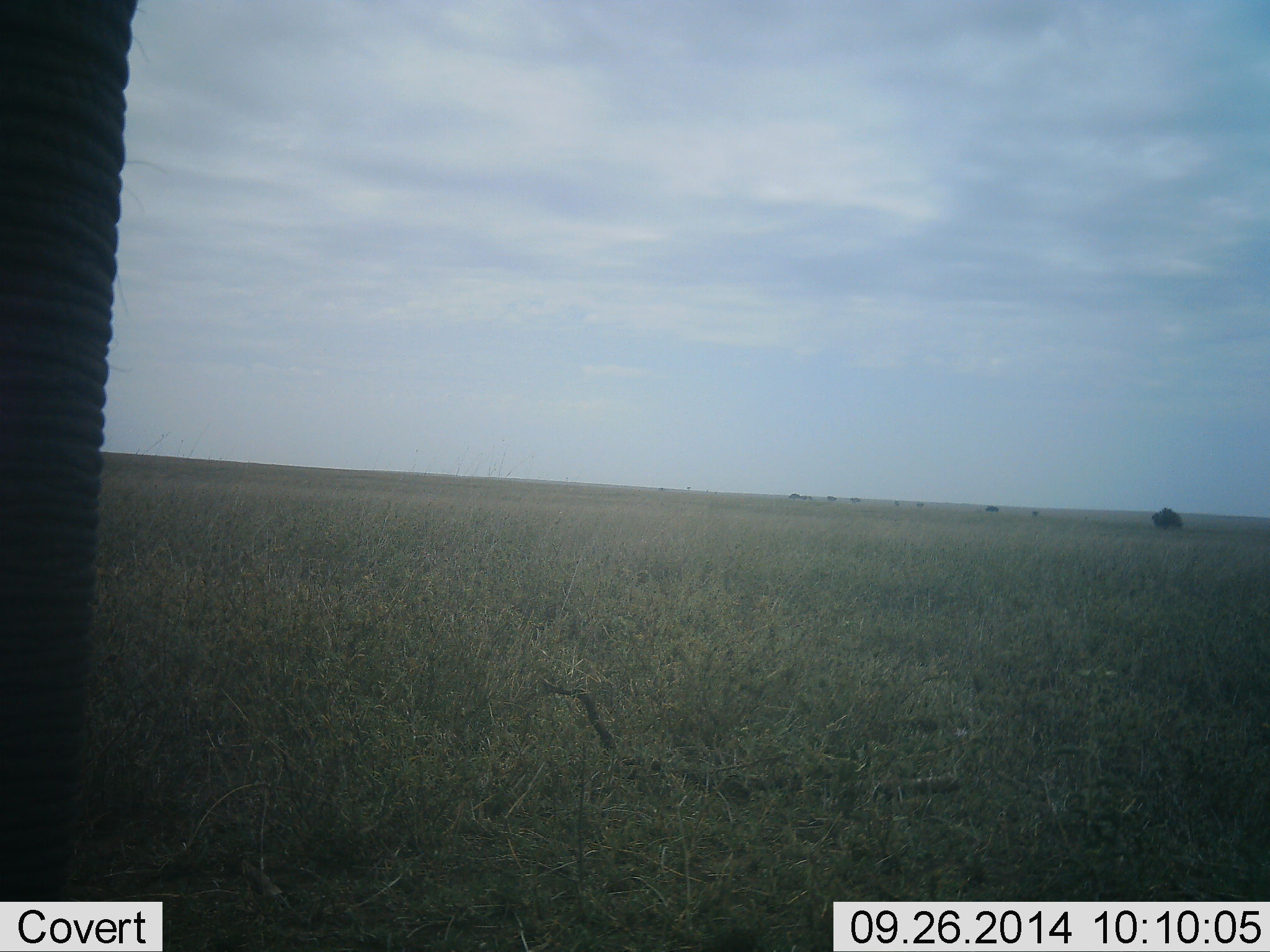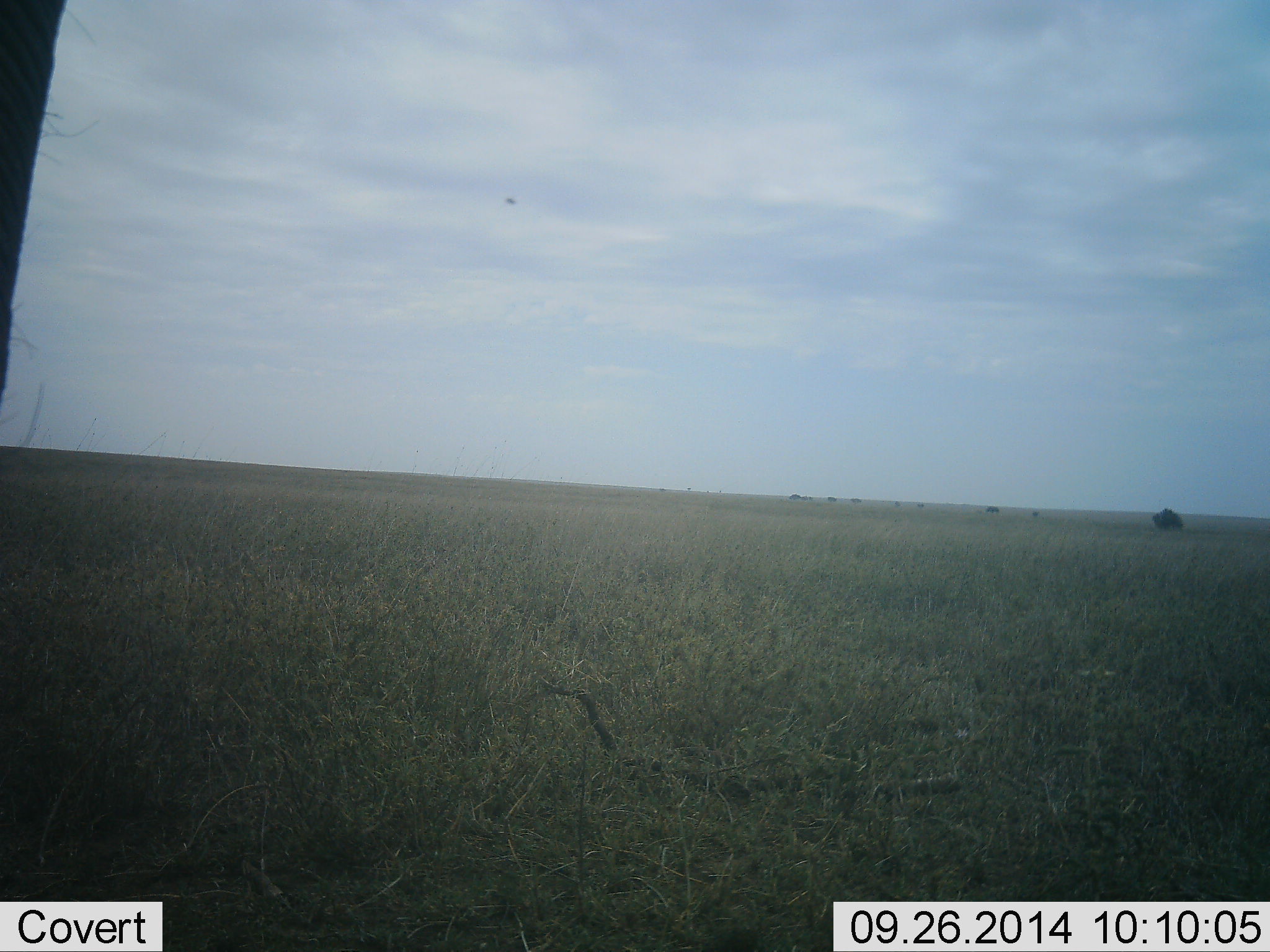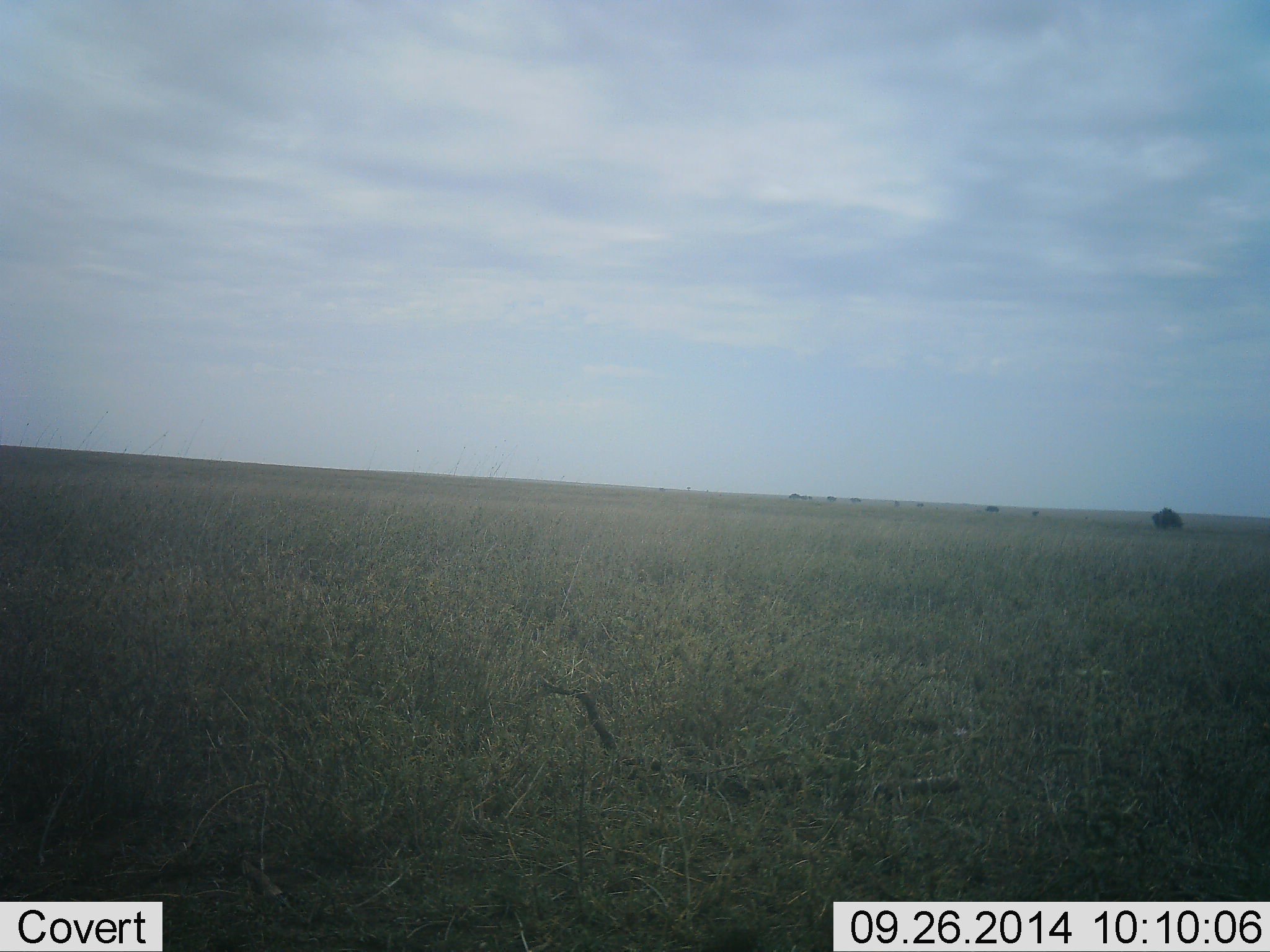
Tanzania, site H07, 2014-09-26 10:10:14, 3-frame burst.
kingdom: Animalia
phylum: Chordata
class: Mammalia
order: Proboscidea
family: Elephantidae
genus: Loxodonta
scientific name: Loxodonta africana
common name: african bush elephant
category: elephant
Elephant (african bush elephant) (Loxodonta africana), count 1. Behavior (volunteer vote fractions): standing 82%, resting 0%, moving 9%, interacting 9%. Young present (vote fraction): 0%. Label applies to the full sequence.